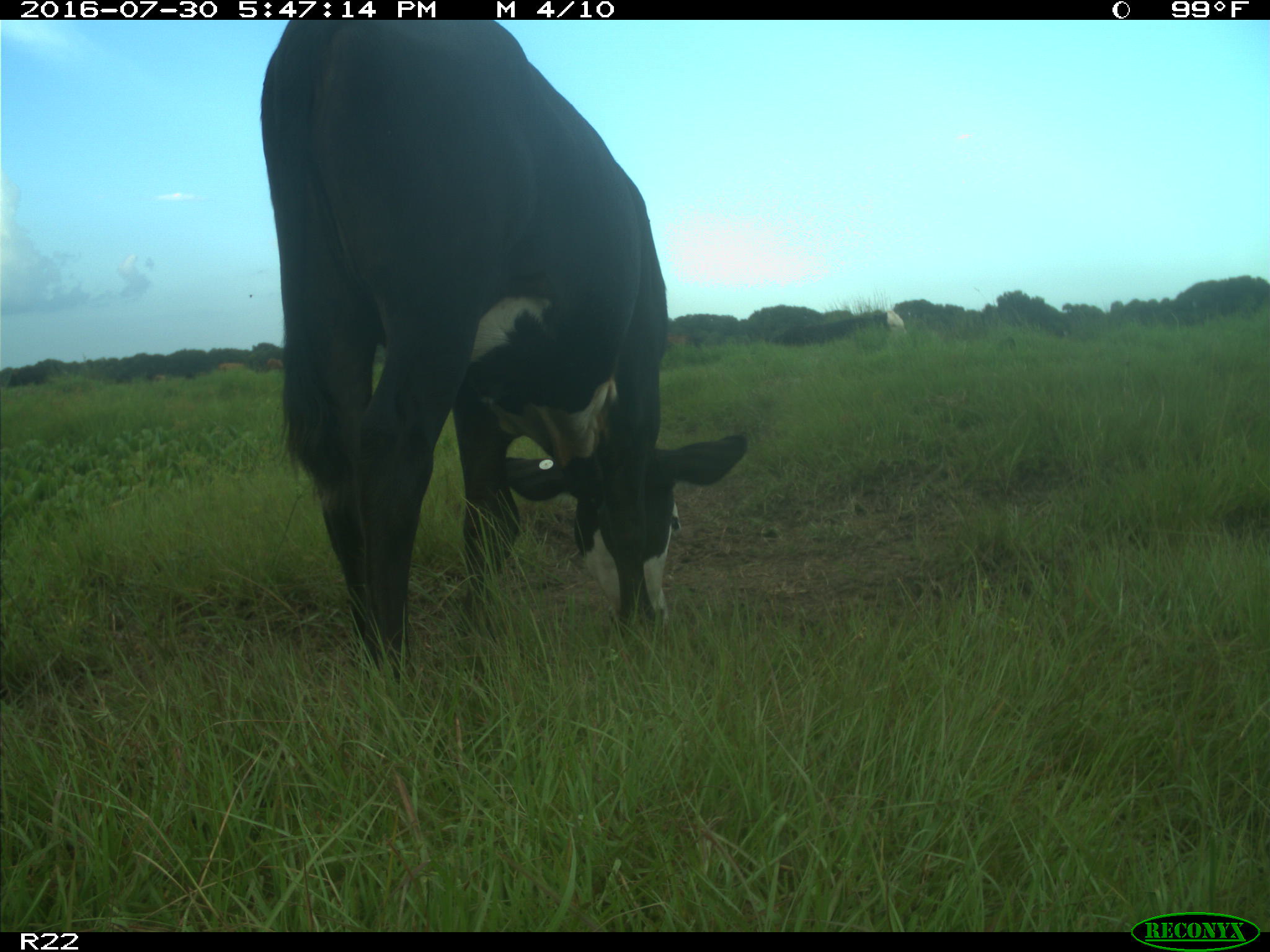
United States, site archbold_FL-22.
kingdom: Animalia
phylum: Chordata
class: Mammalia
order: Artiodactyla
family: Bovidae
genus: Bos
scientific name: Bos taurus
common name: domestic cow